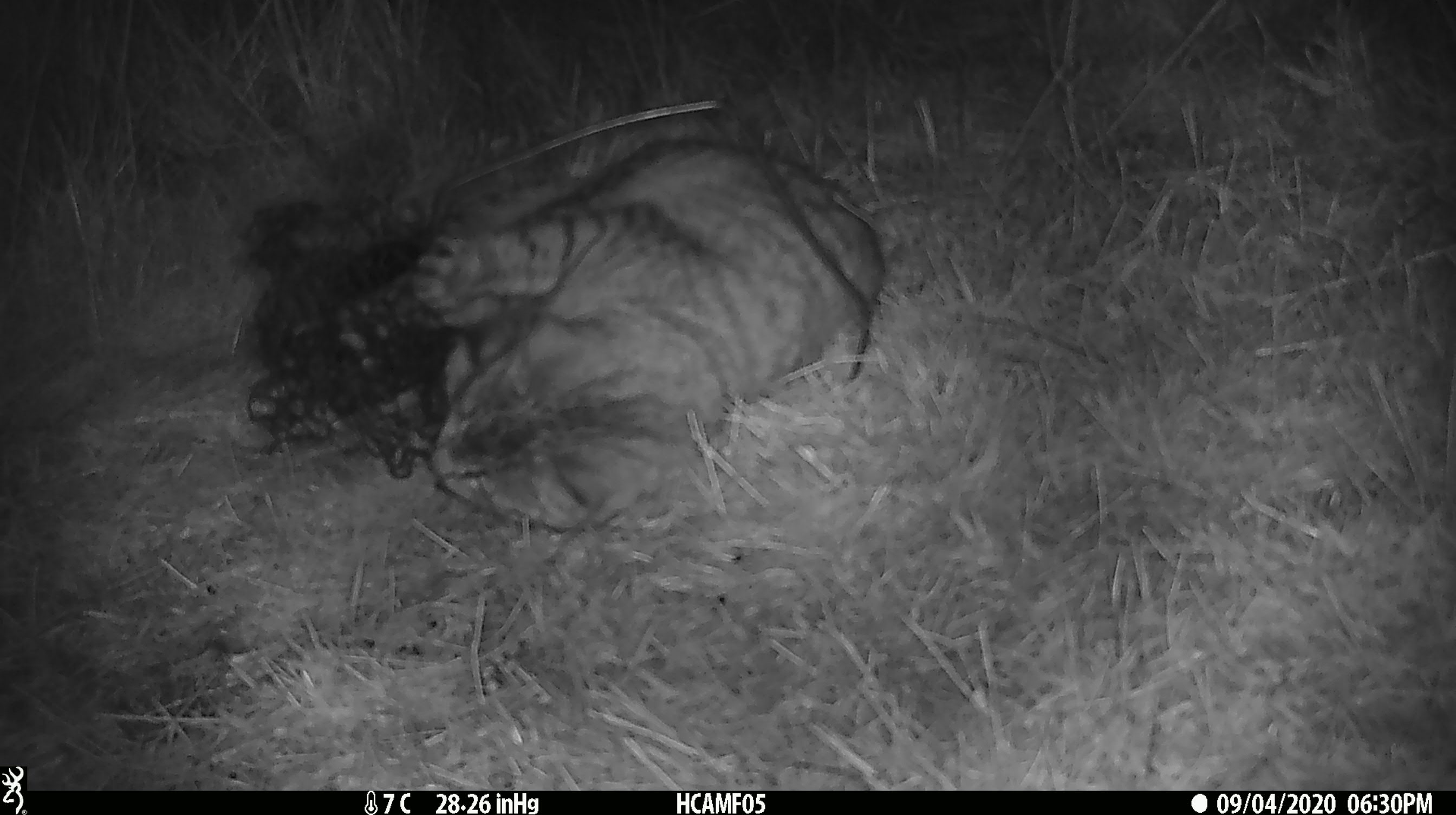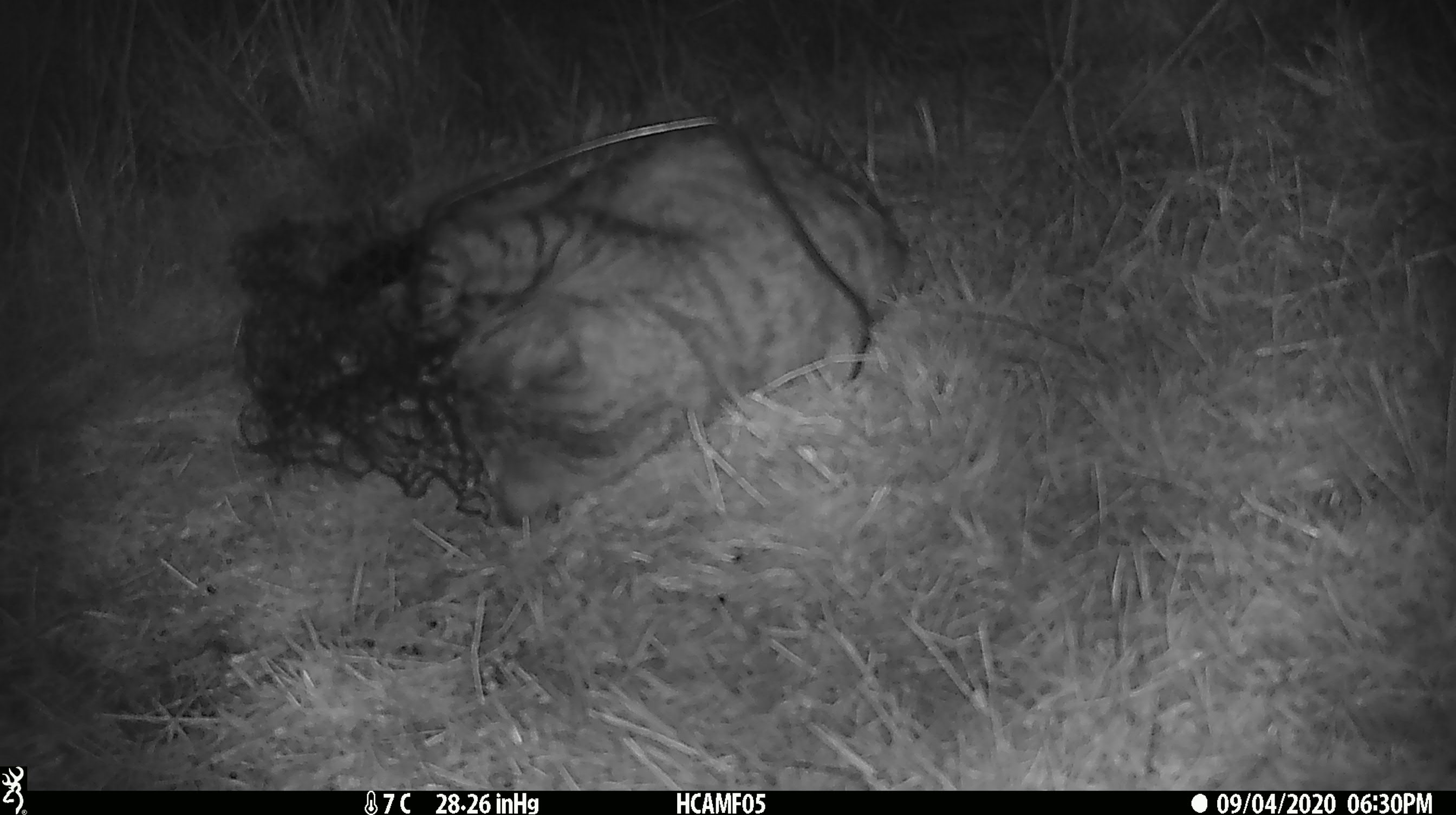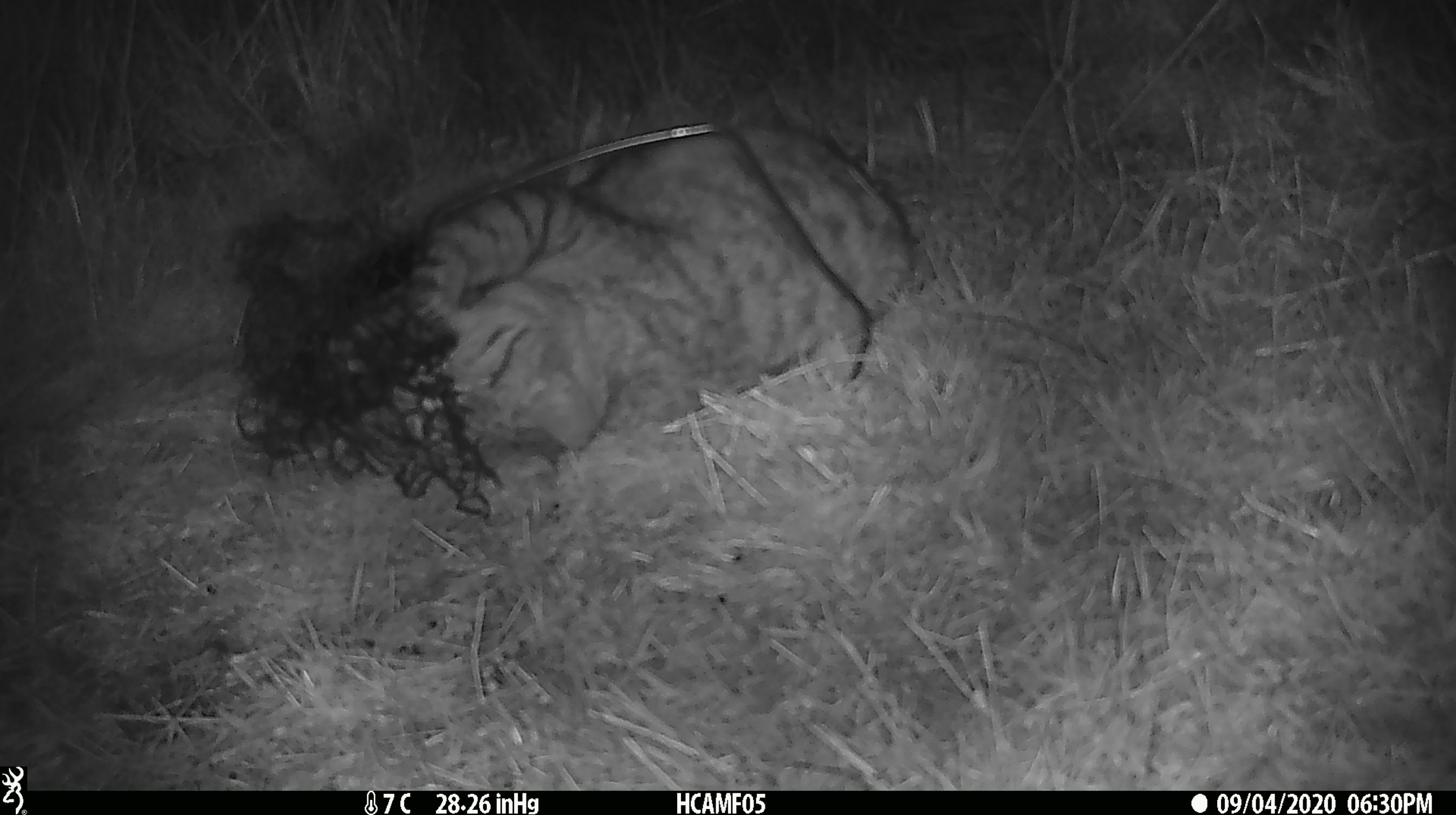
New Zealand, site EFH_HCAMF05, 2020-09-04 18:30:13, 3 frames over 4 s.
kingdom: Animalia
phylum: Chordata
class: Mammalia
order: Carnivora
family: Felidae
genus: Felis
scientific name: Felis catus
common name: domestic cat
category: cat